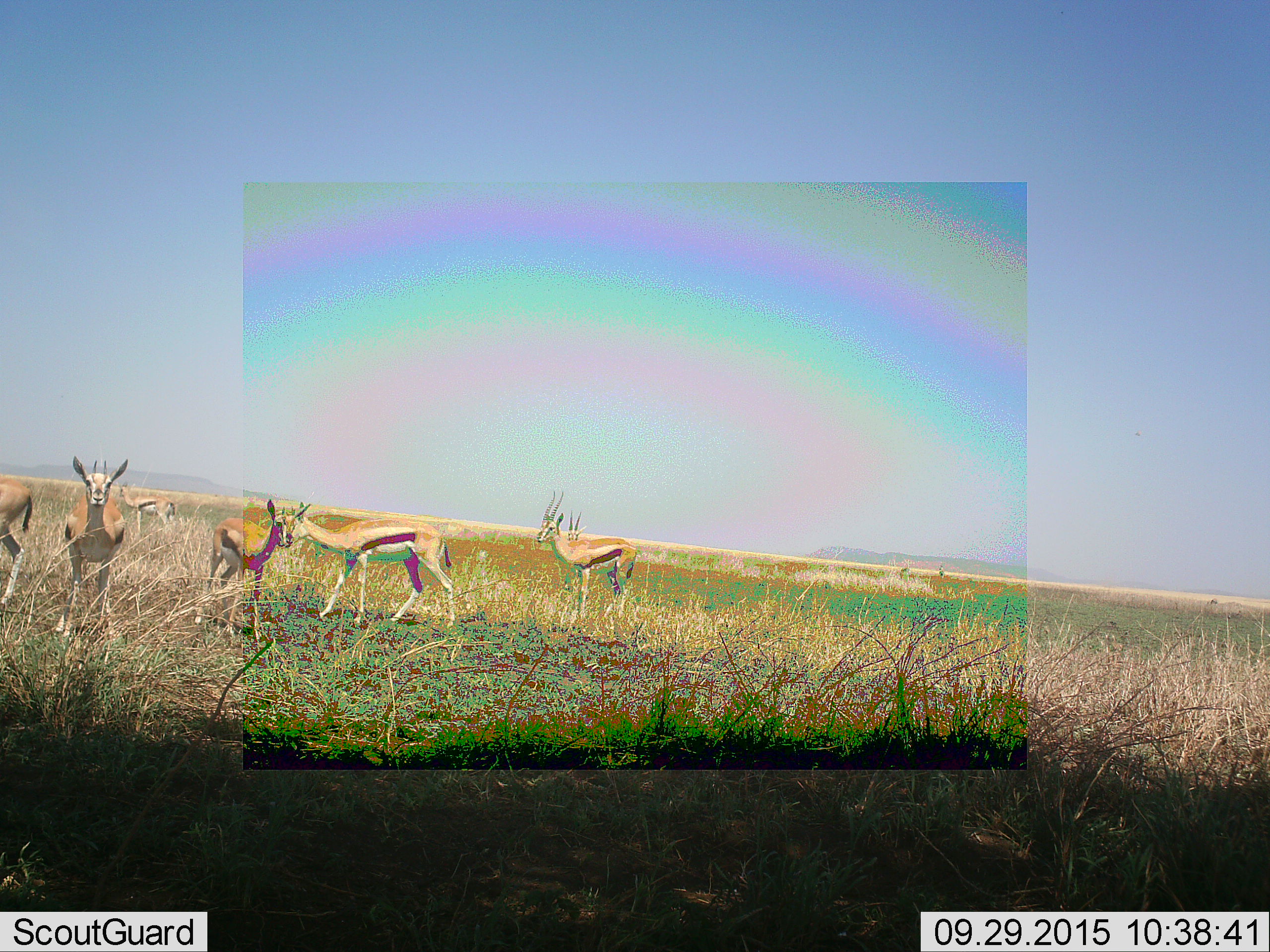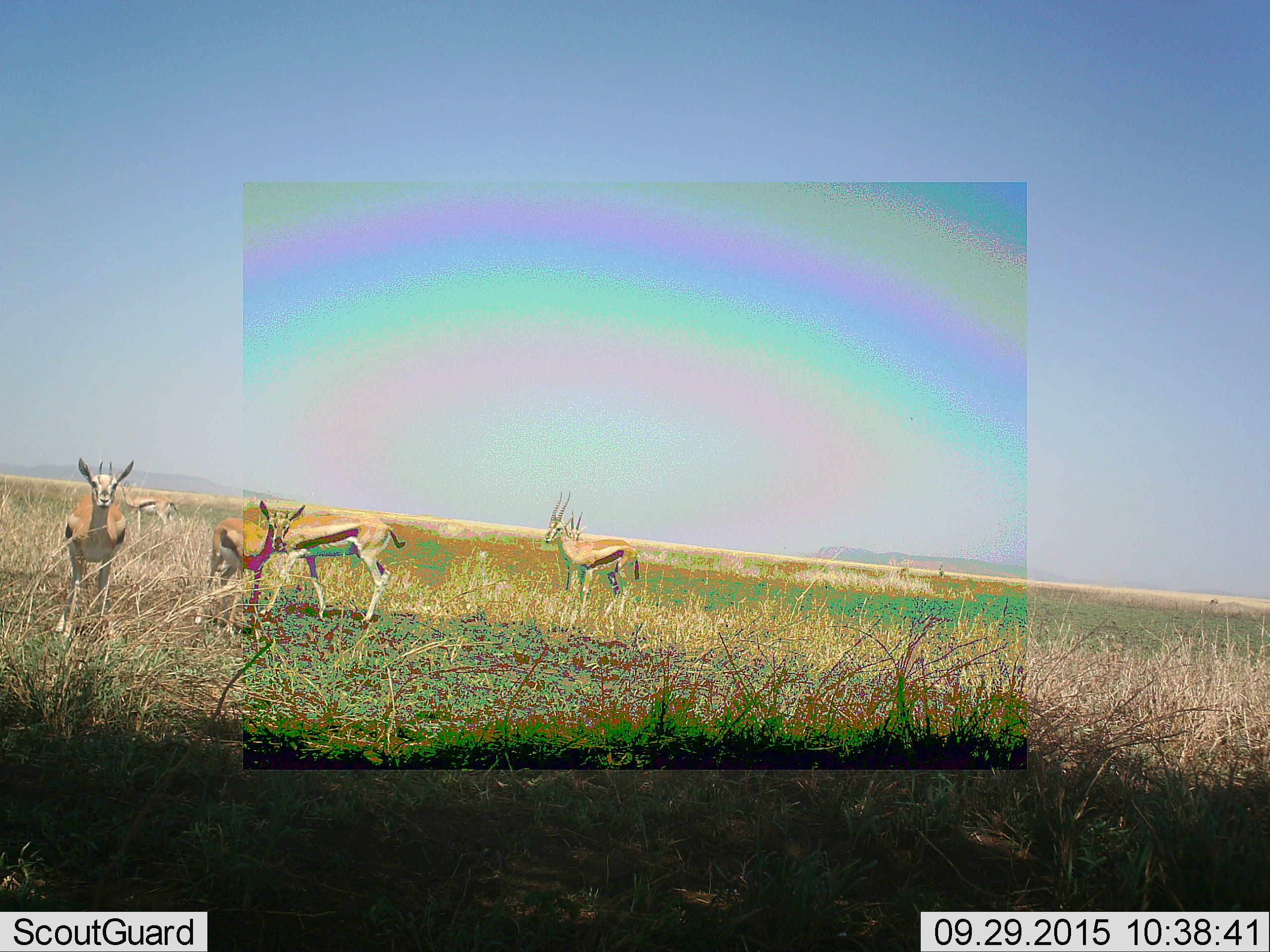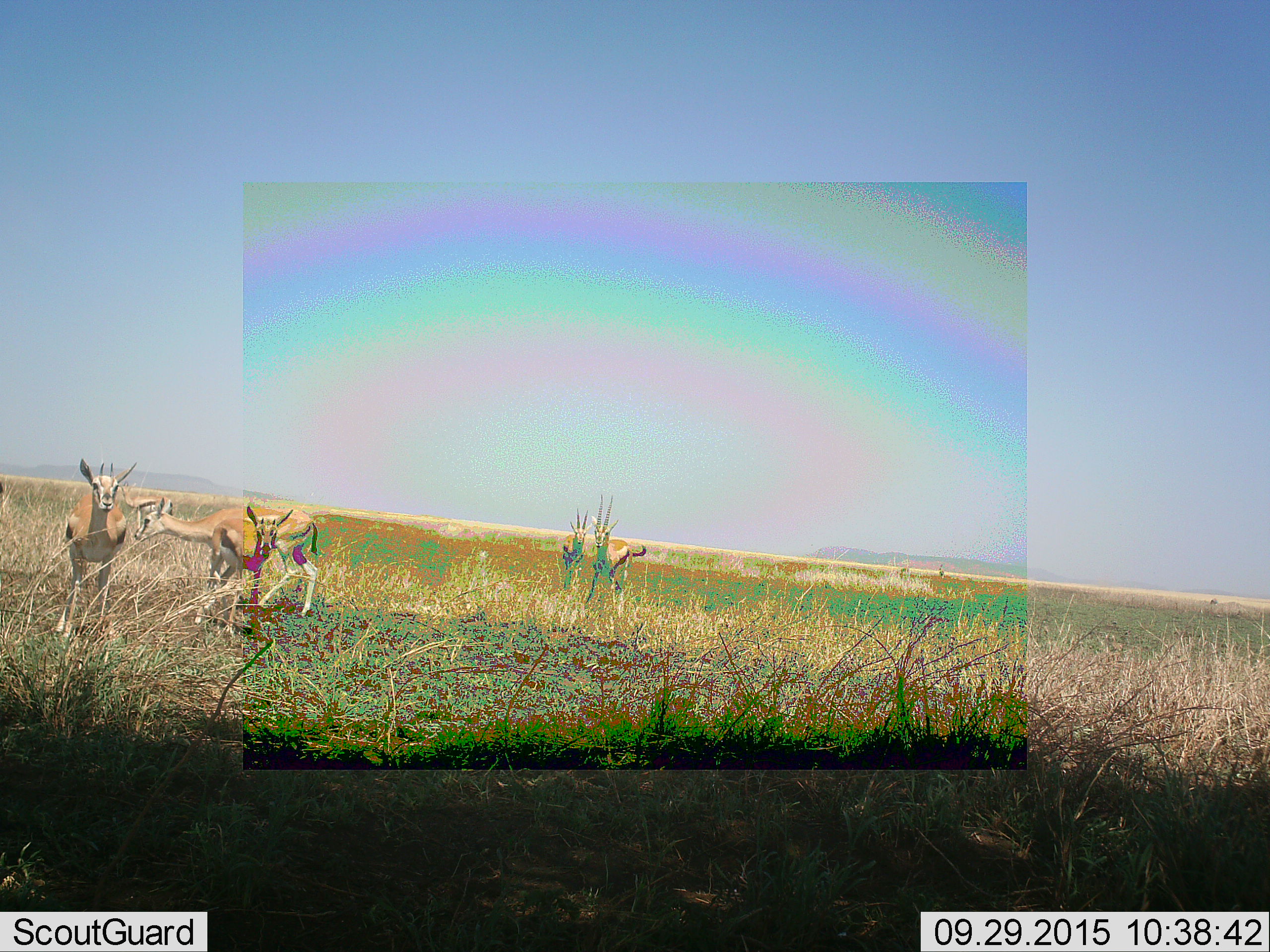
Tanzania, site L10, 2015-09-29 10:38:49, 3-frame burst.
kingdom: Animalia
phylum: Chordata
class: Mammalia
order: Artiodactyla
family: Bovidae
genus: Eudorcas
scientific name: Eudorcas thomsonii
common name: thomson's gazelle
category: gazellethomsons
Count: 7.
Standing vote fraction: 100%.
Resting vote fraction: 0%.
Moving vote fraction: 50%.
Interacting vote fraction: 0%.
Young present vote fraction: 25%.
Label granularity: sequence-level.